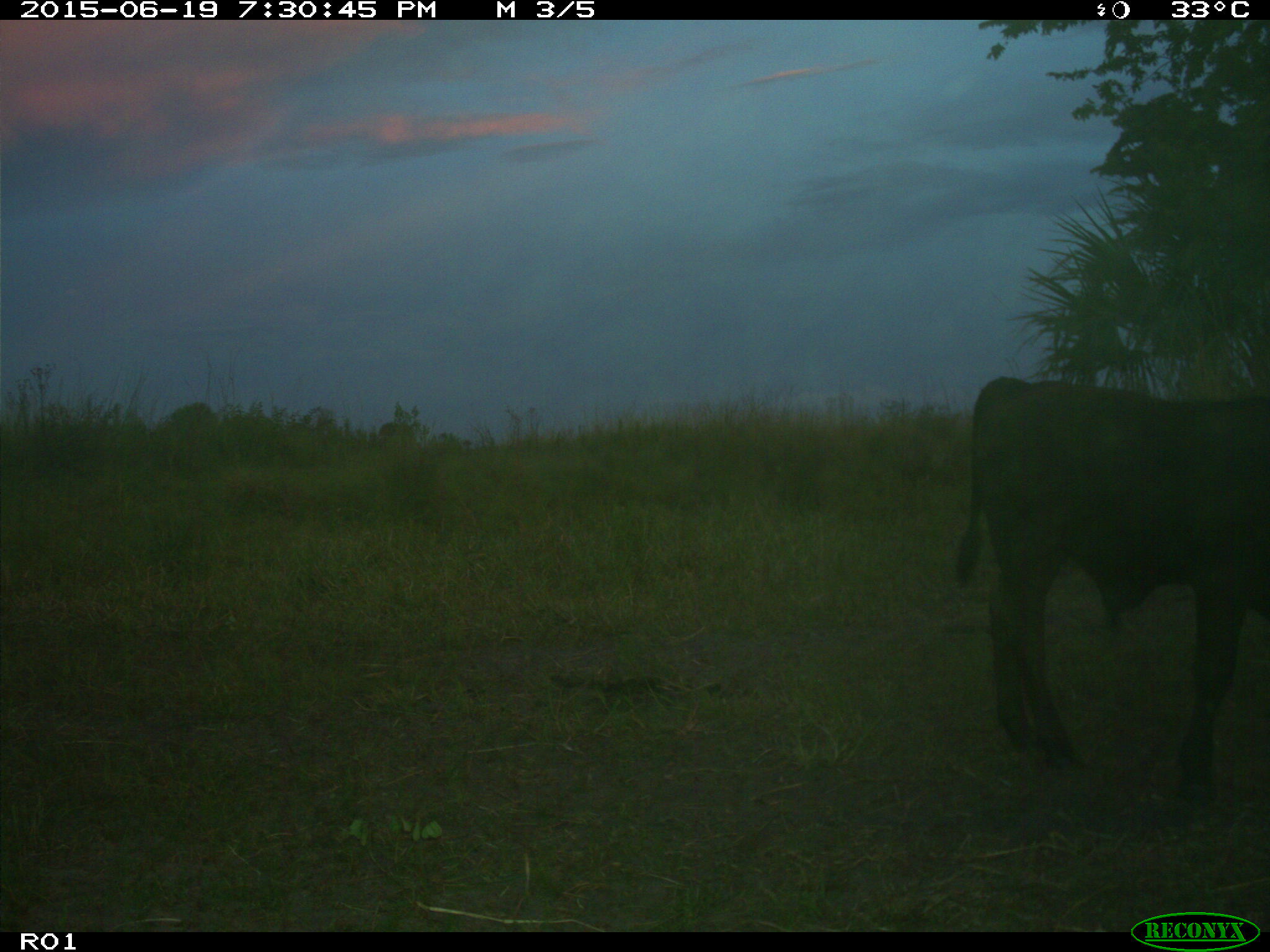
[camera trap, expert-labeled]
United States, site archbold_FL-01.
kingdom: Animalia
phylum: Chordata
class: Mammalia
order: Artiodactyla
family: Bovidae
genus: Bos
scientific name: Bos taurus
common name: domestic cow